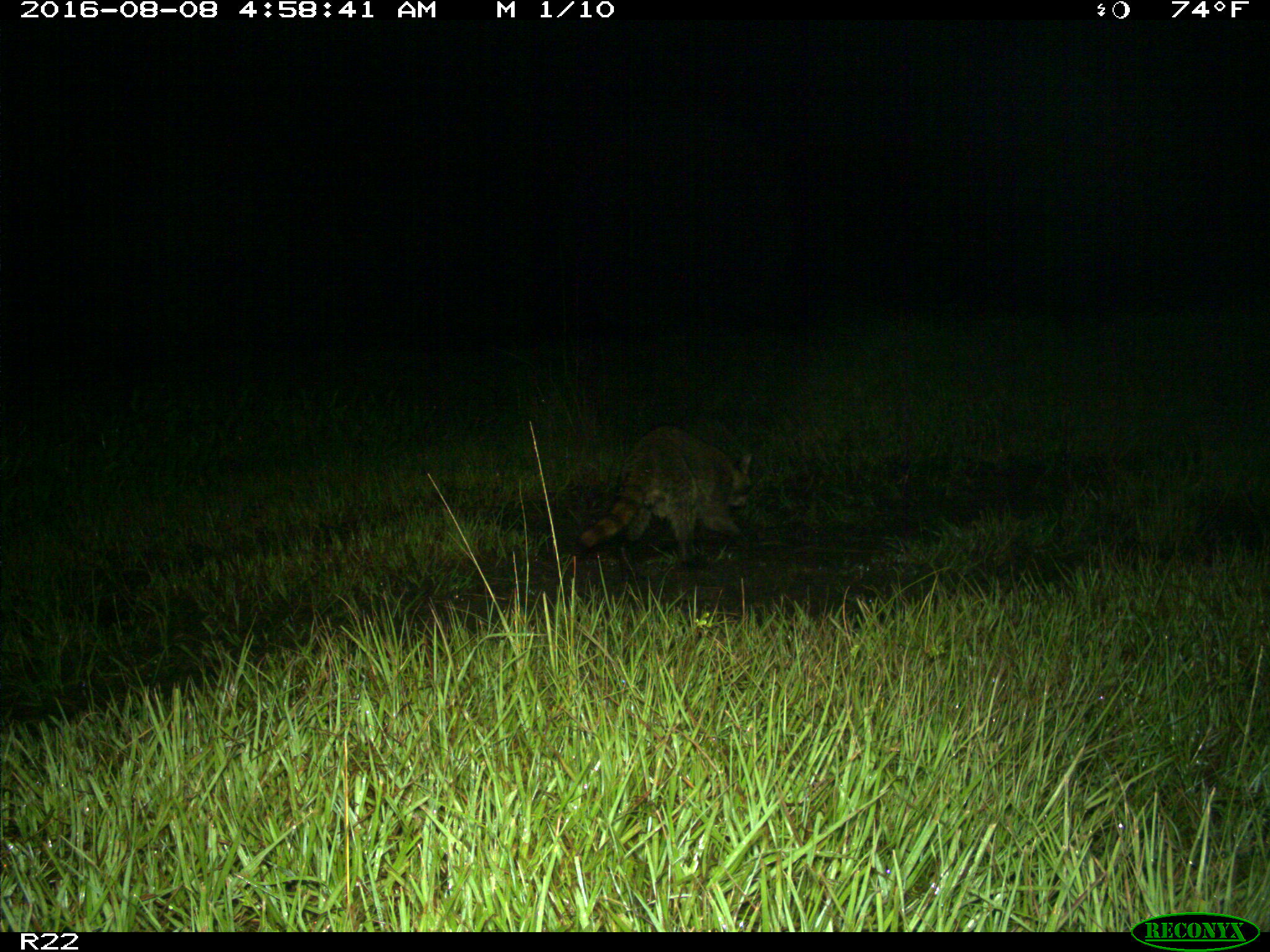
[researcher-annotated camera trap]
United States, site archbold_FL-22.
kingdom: Animalia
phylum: Chordata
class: Mammalia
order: Carnivora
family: Procyonidae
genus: Procyon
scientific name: Procyon lotor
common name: common raccoon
Procyon lotor (common raccoon).